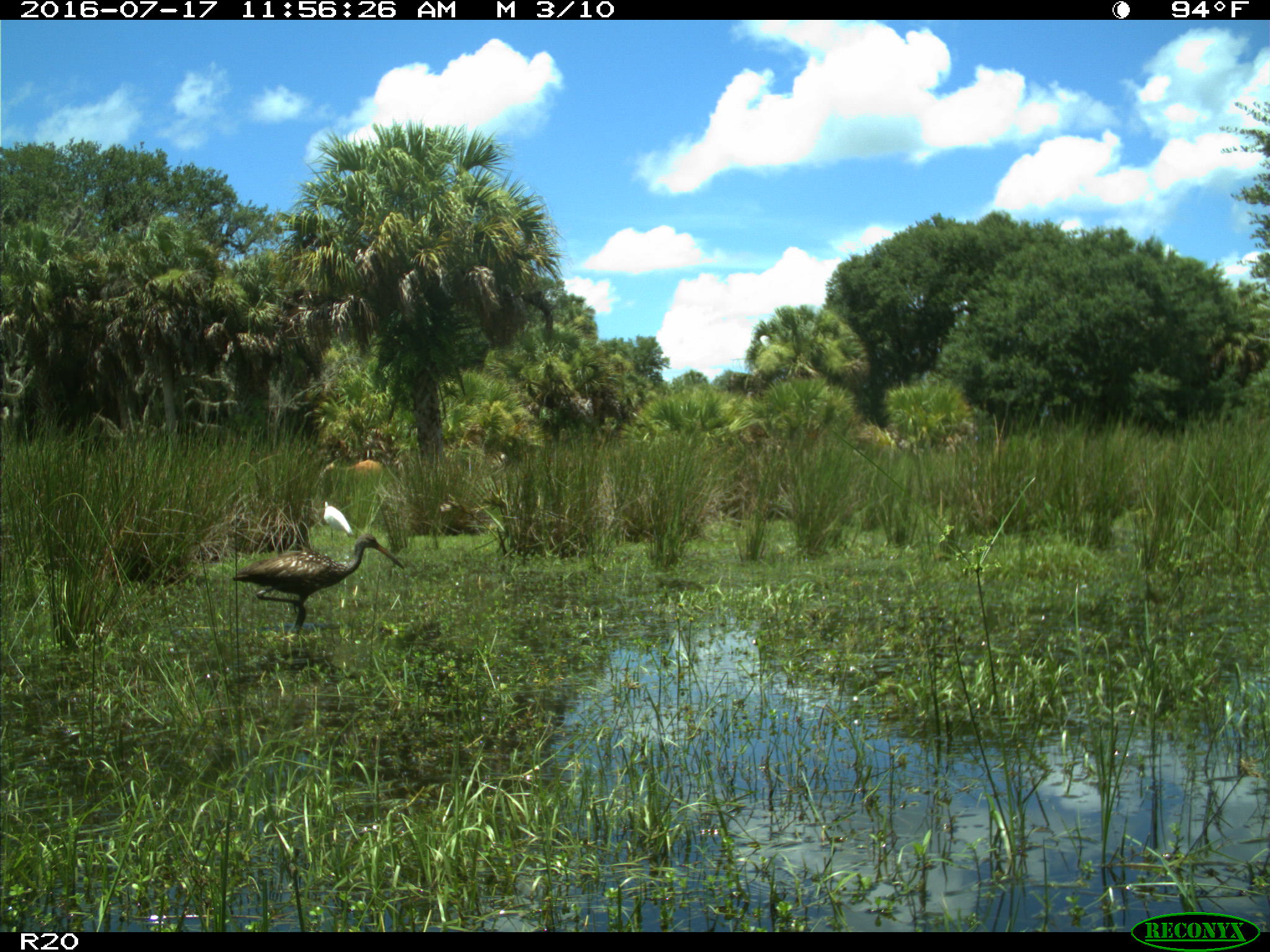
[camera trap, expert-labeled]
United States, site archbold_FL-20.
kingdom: Animalia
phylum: Chordata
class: Aves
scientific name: Aves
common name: birds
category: unidentified bird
Unidentified bird (birds) (Aves).